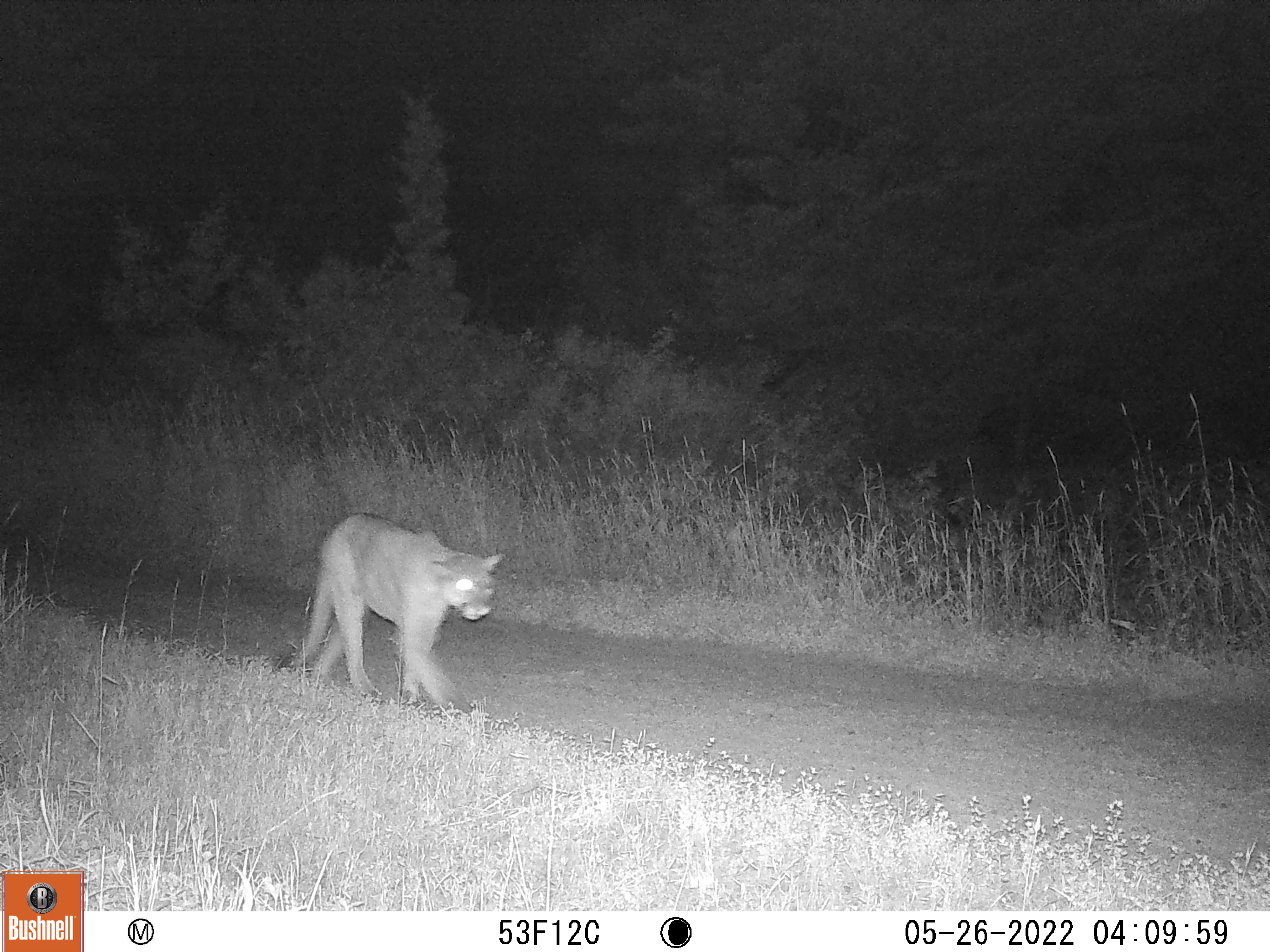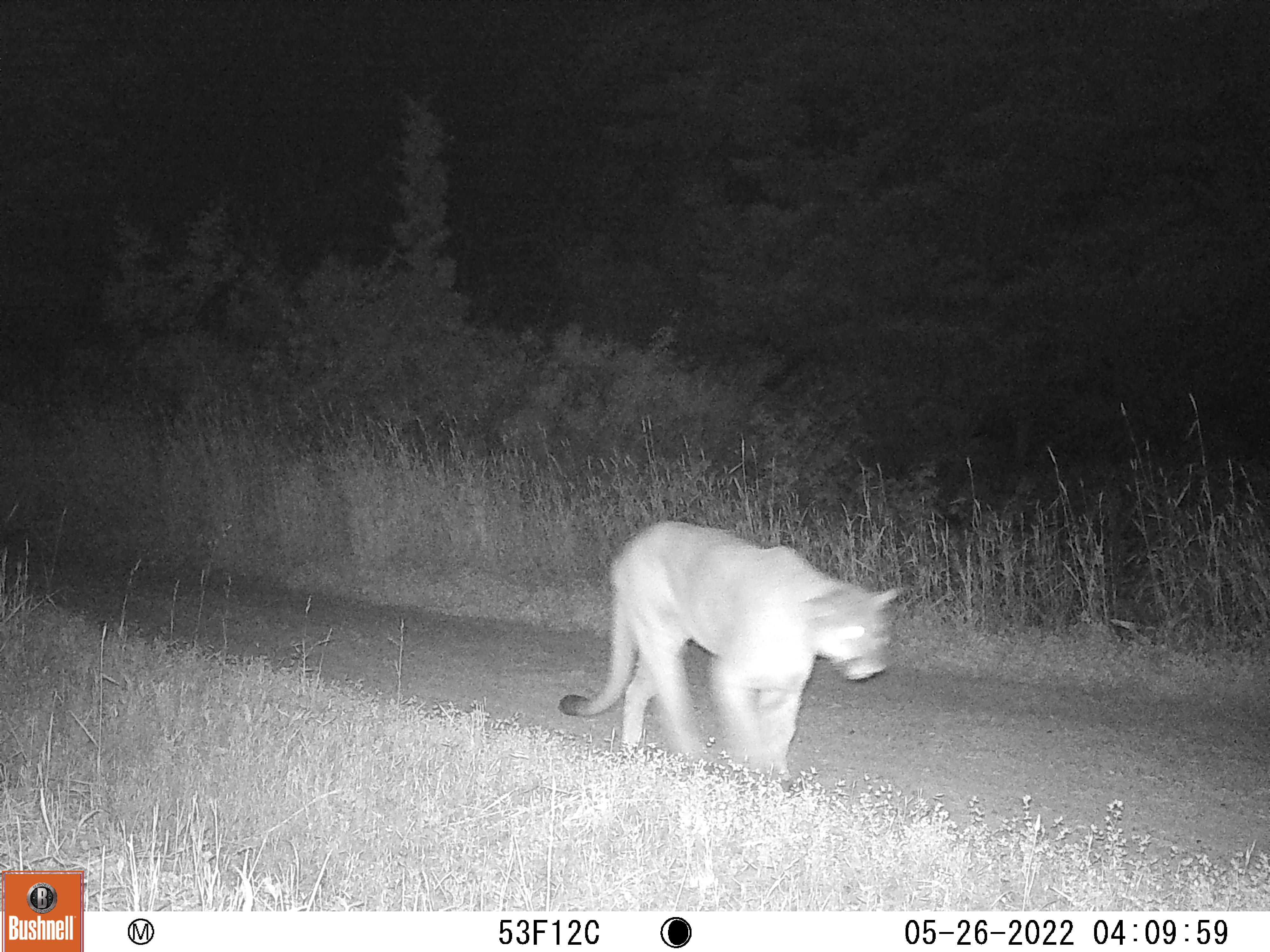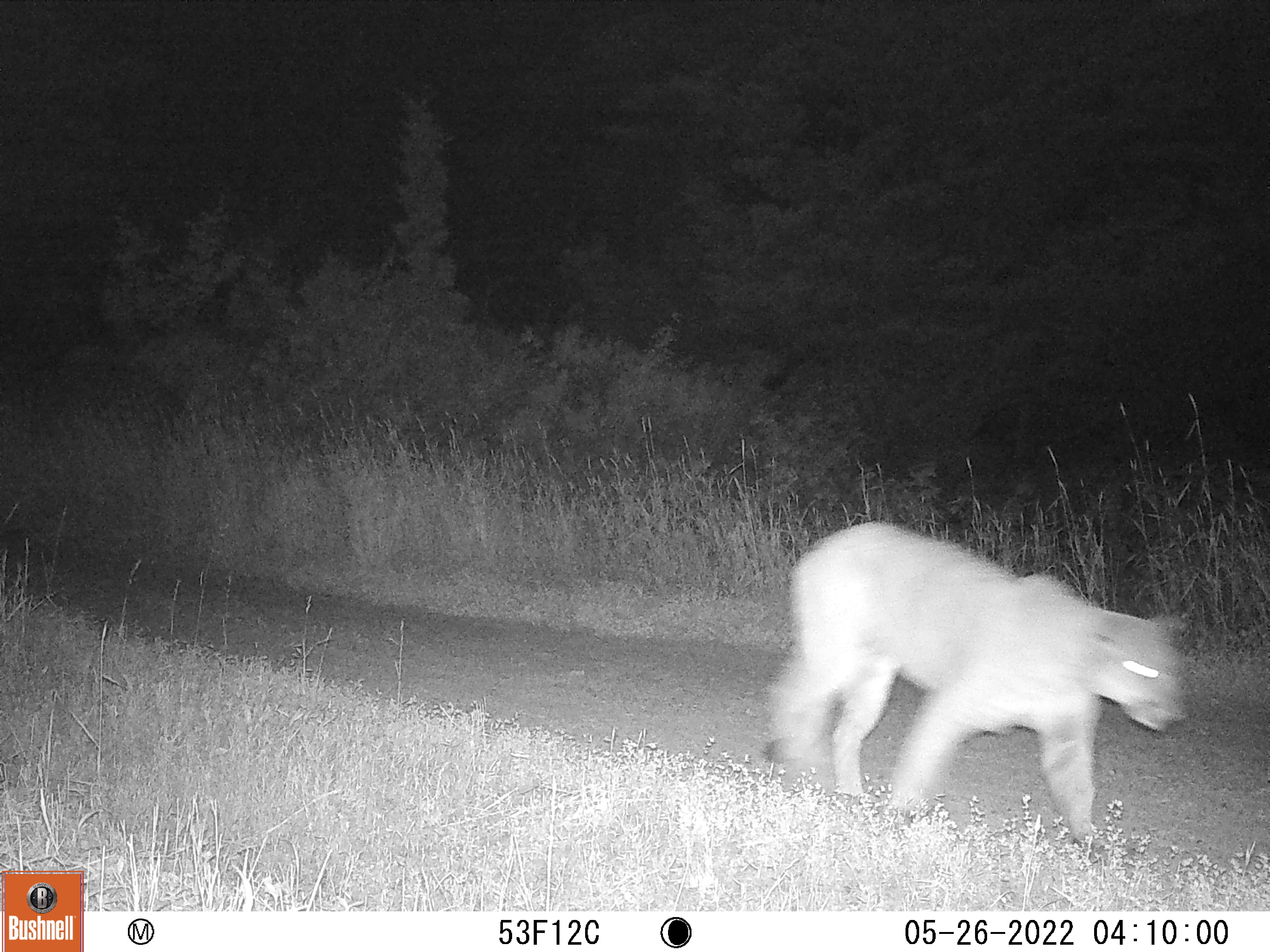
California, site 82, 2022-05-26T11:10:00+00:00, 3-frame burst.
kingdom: Animalia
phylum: Chordata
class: Mammalia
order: Carnivora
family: Felidae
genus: Puma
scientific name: Puma concolor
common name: puma